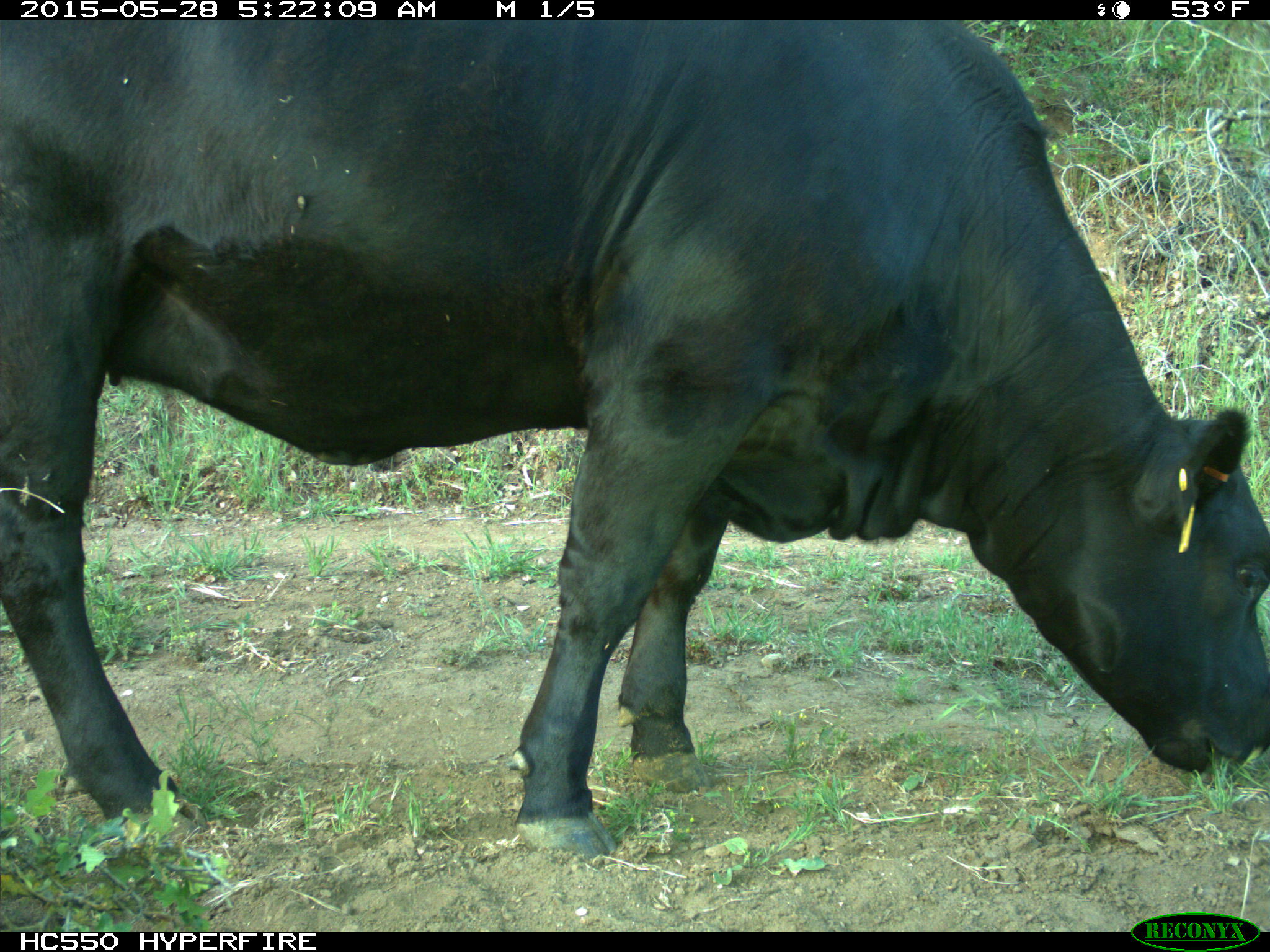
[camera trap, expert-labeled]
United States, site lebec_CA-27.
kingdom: Animalia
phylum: Chordata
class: Mammalia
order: Artiodactyla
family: Bovidae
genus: Bos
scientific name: Bos taurus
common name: domestic cow